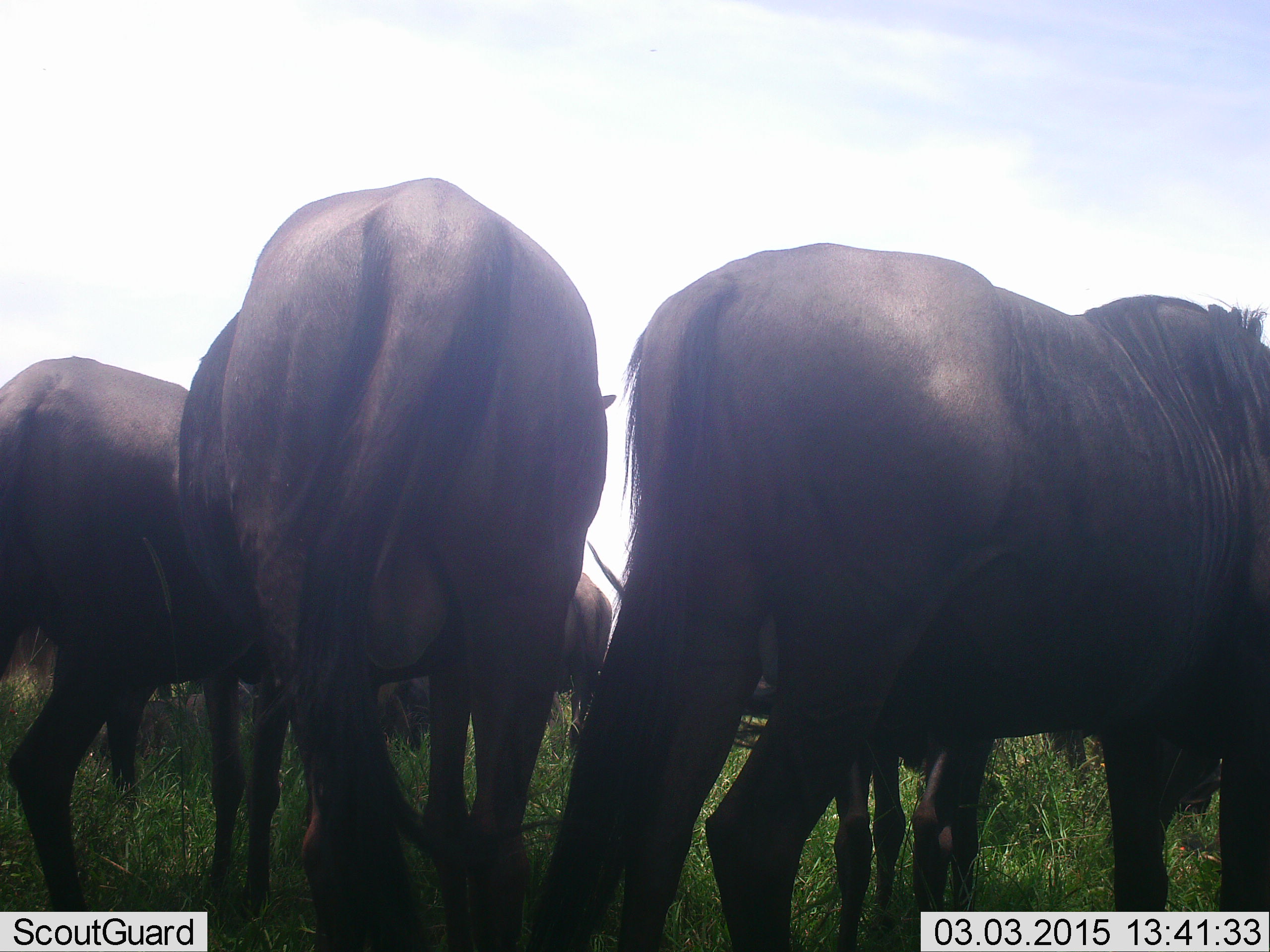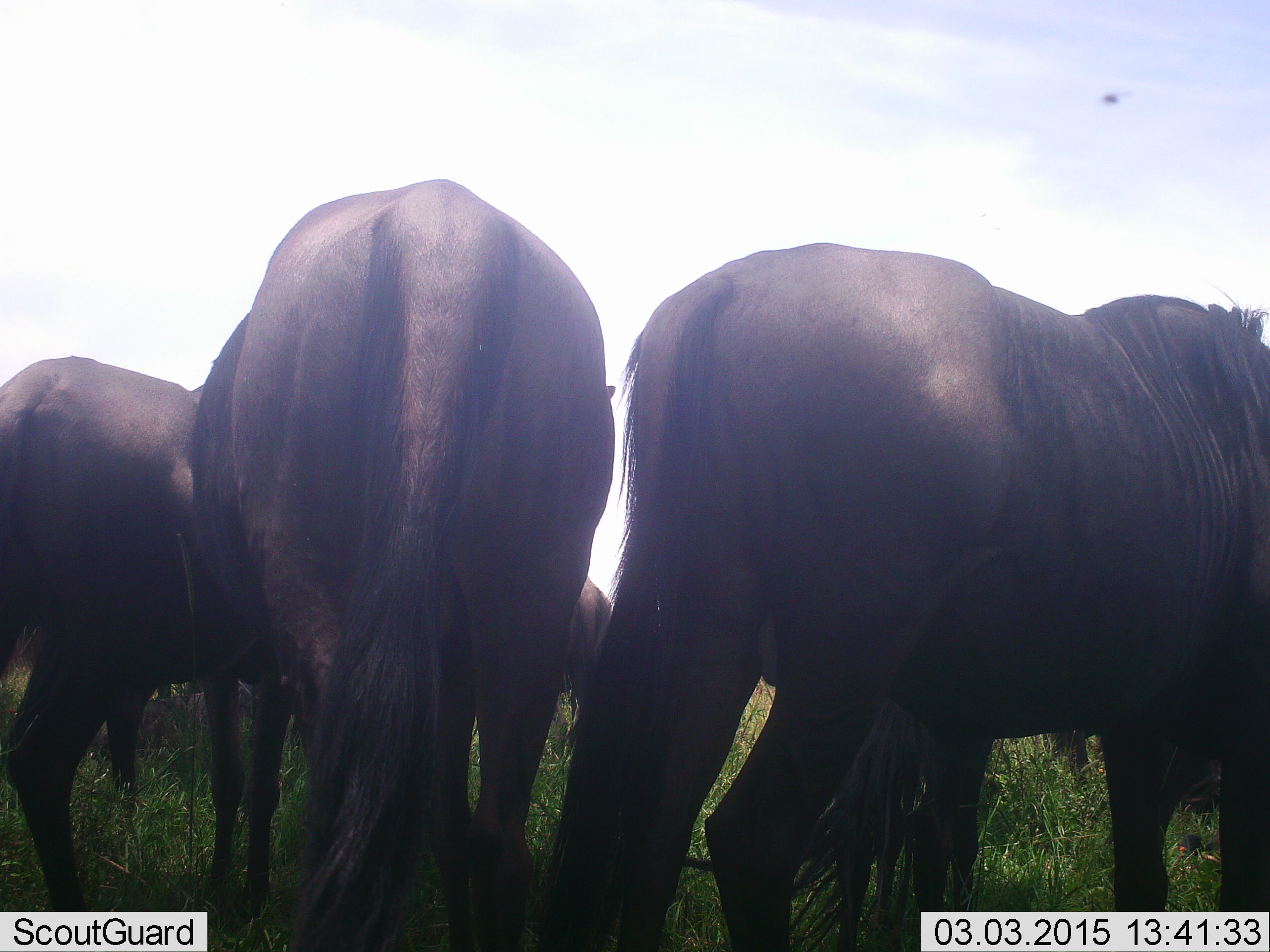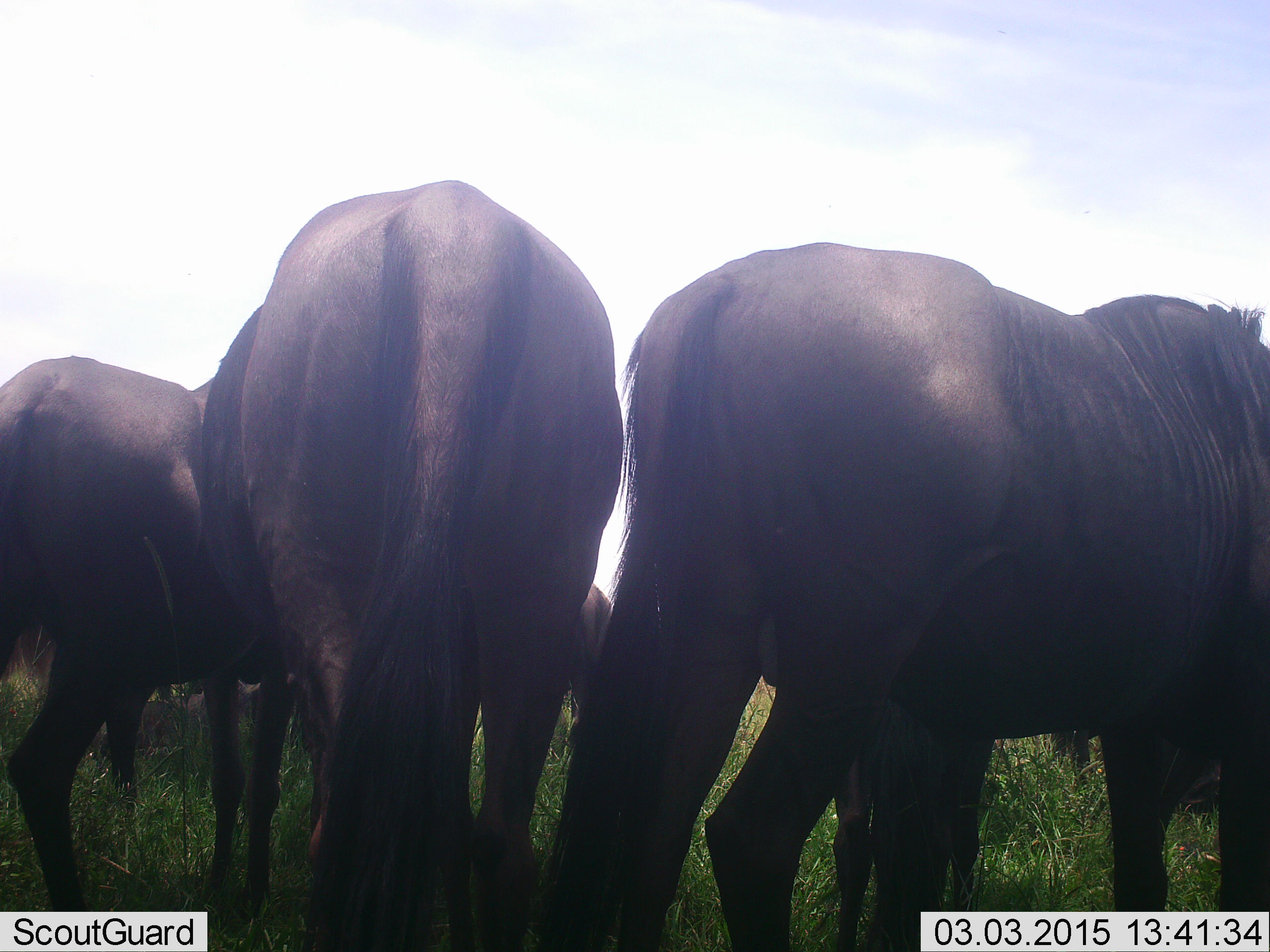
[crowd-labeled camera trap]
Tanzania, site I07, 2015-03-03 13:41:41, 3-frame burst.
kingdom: Animalia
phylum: Chordata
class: Mammalia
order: Artiodactyla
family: Bovidae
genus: Connochaetes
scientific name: Connochaetes taurinus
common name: blue wildebeest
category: wildebeest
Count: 4.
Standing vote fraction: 91%.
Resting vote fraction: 9%.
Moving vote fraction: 9%.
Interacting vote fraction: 0%.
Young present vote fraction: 0%.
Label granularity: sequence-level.